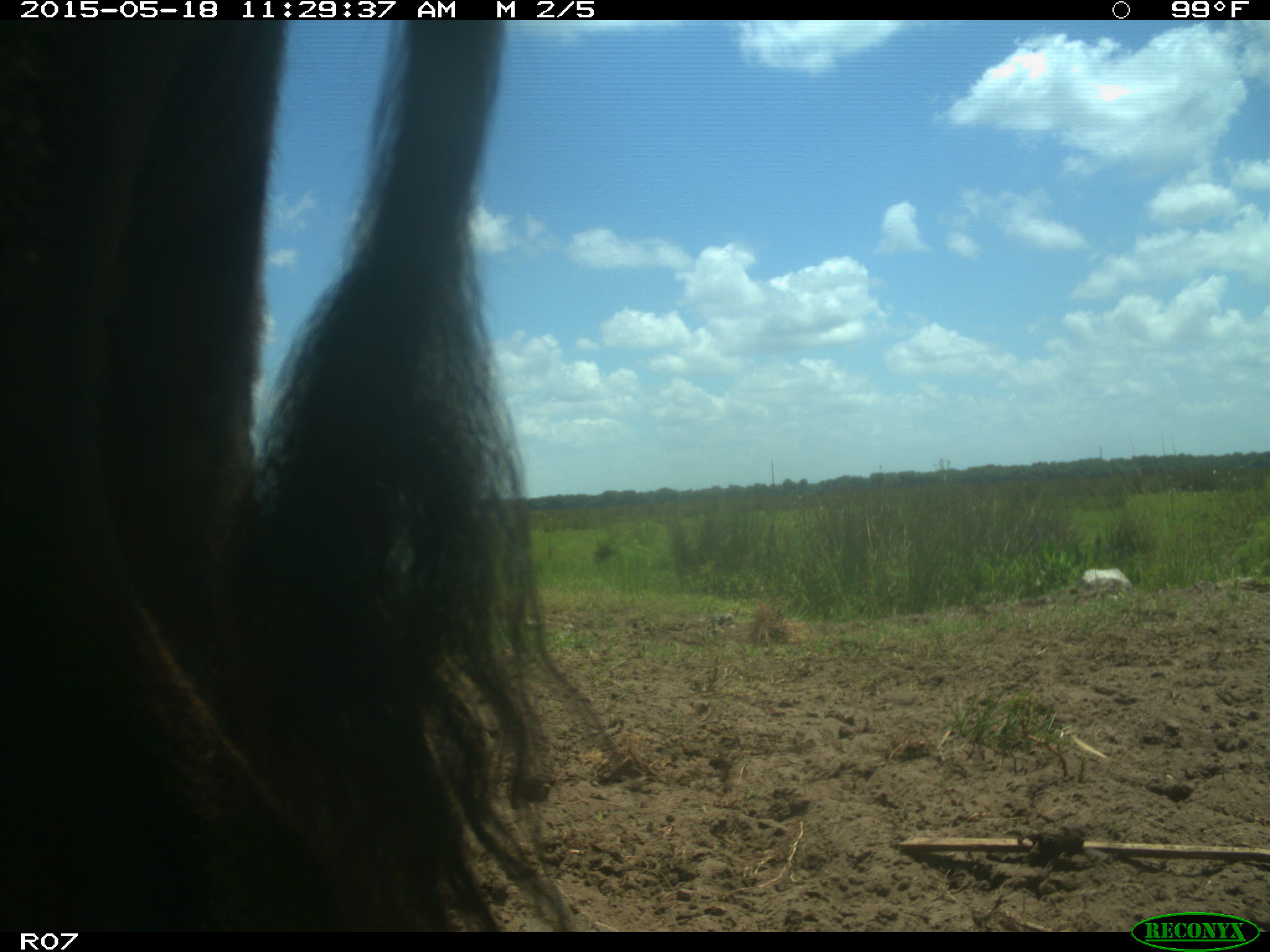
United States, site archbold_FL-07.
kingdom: Animalia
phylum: Chordata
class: Mammalia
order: Artiodactyla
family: Bovidae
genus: Bos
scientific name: Bos taurus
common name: domestic cow